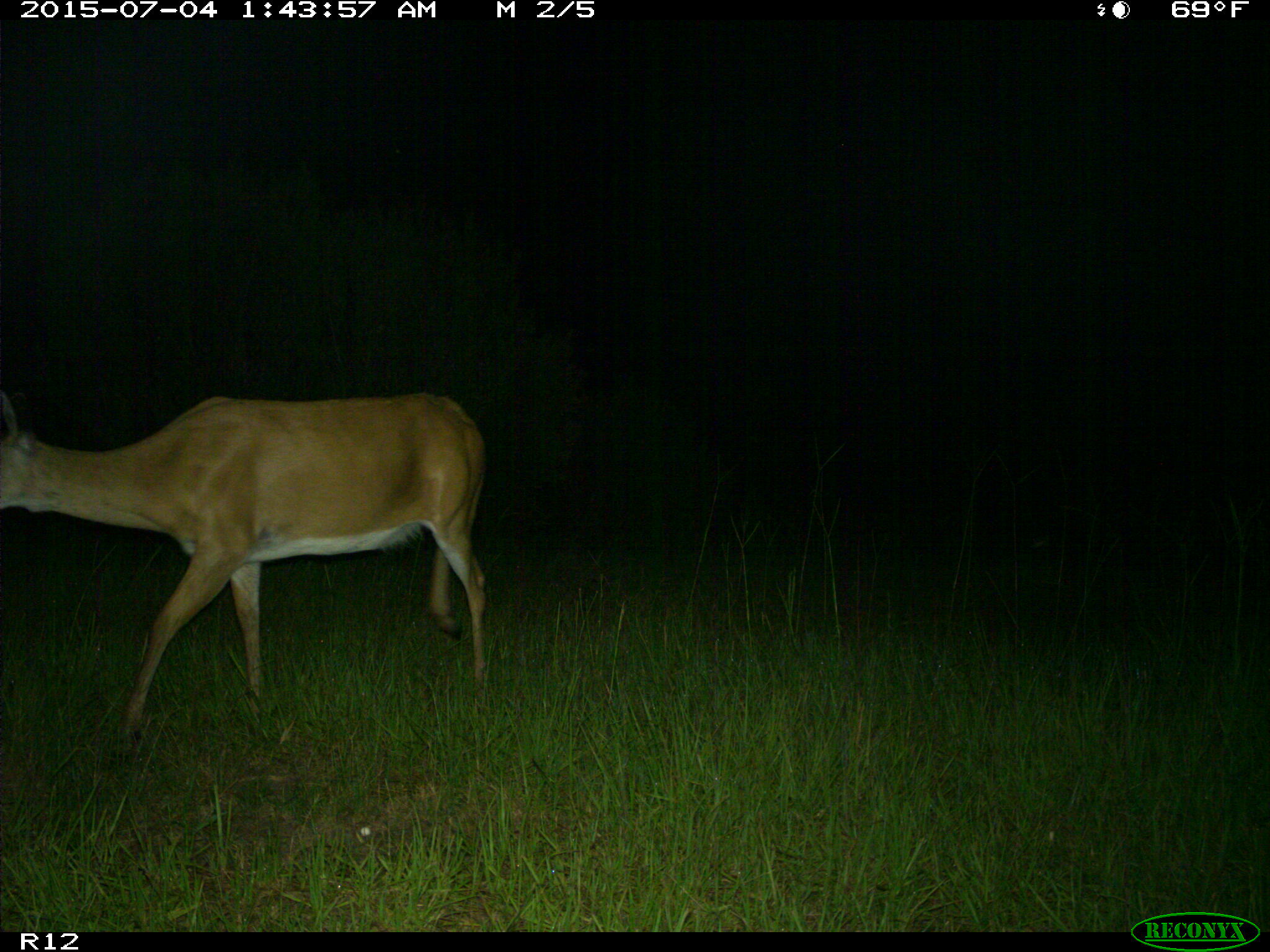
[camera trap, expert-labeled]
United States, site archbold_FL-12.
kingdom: Animalia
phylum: Chordata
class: Mammalia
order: Artiodactyla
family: Cervidae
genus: Odocoileus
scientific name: Odocoileus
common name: deer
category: unidentified deer